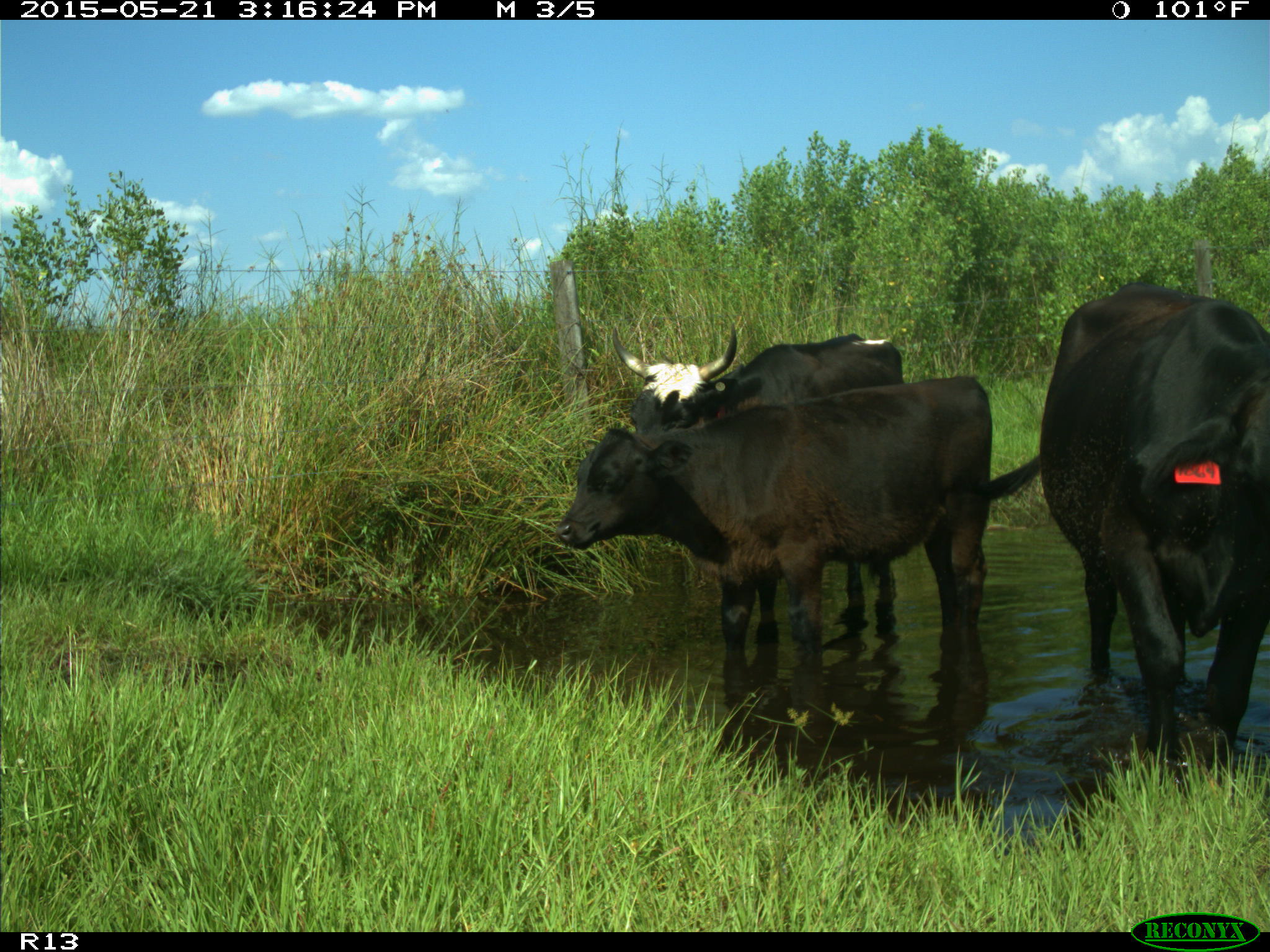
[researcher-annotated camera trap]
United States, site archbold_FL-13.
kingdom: Animalia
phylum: Chordata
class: Mammalia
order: Artiodactyla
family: Bovidae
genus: Bos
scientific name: Bos taurus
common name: domestic cow